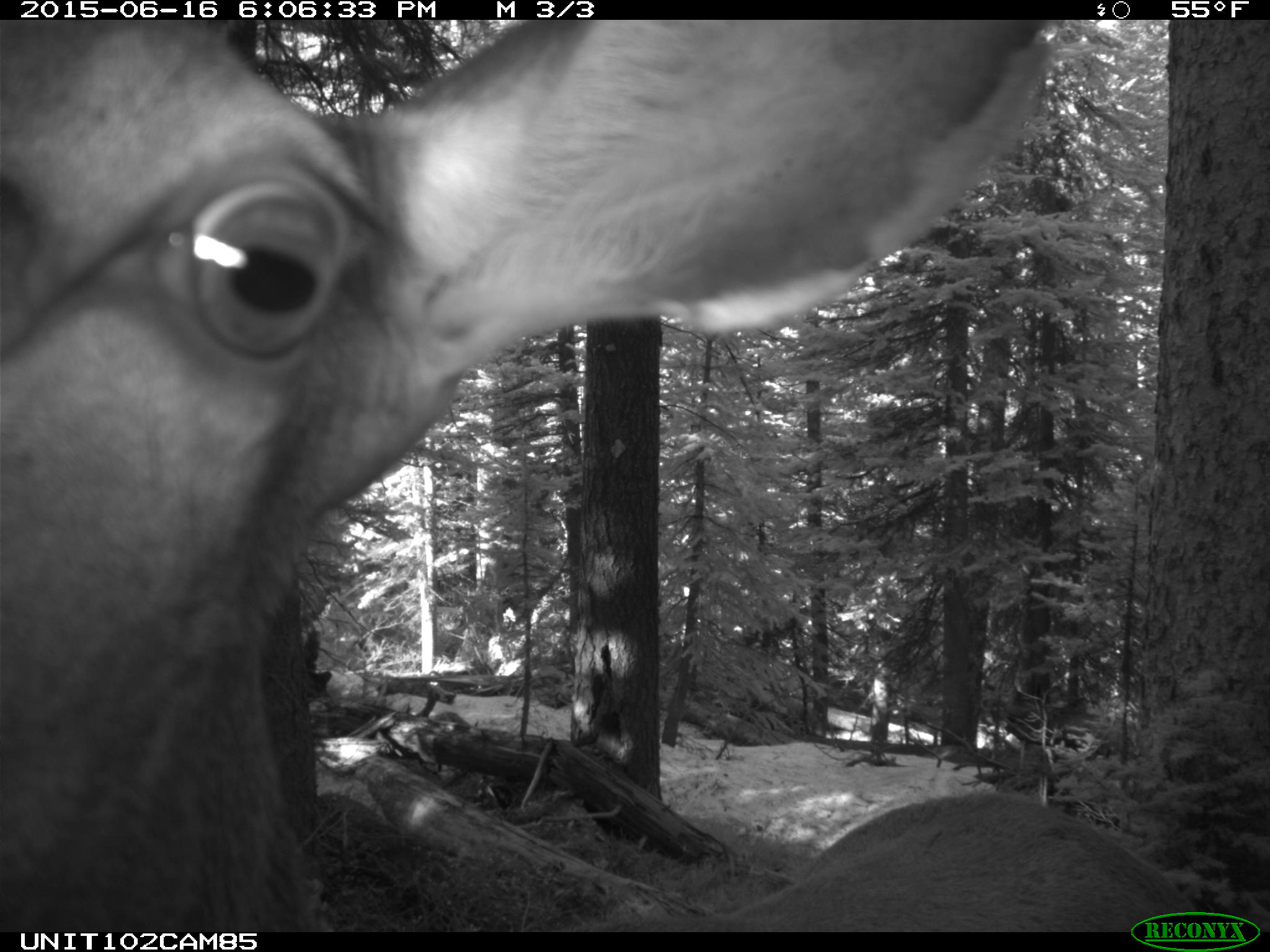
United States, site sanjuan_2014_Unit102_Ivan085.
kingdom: Animalia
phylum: Chordata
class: Mammalia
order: Artiodactyla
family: Cervidae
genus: Cervus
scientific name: Cervus elaphus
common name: red deer